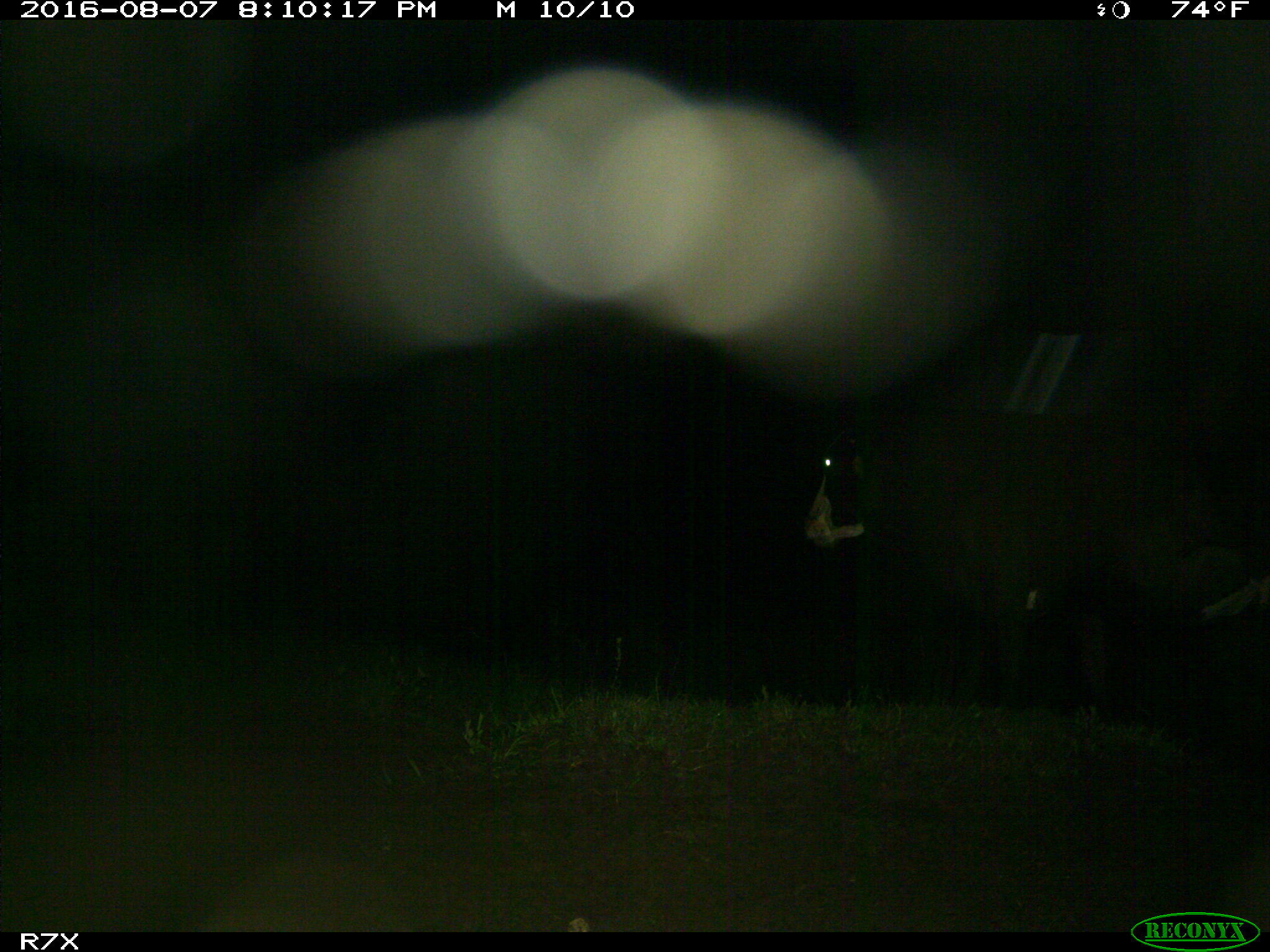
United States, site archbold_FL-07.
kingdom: Animalia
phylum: Chordata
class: Mammalia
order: Artiodactyla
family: Bovidae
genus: Bos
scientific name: Bos taurus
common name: domestic cow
Bos taurus (domestic cow).